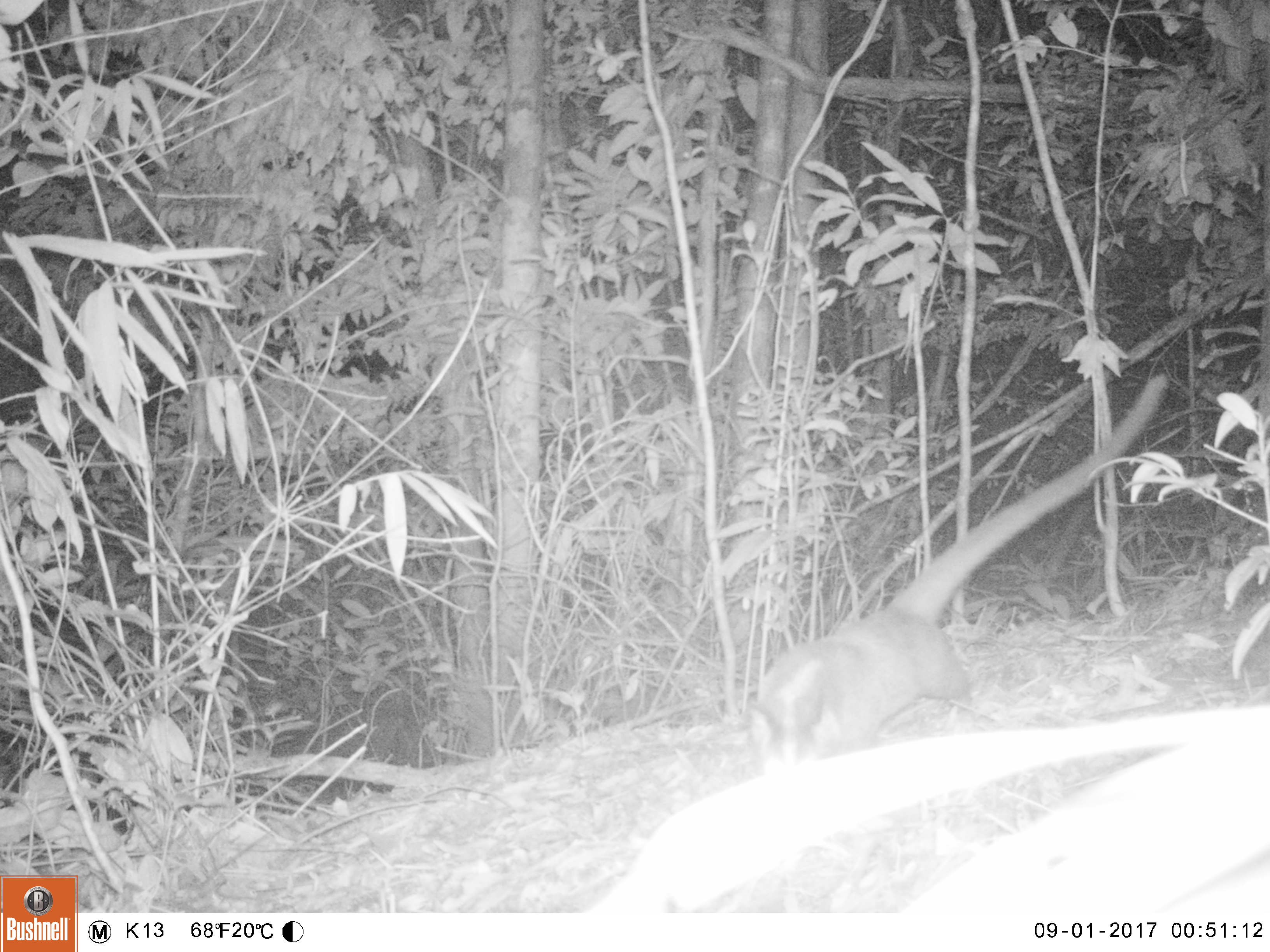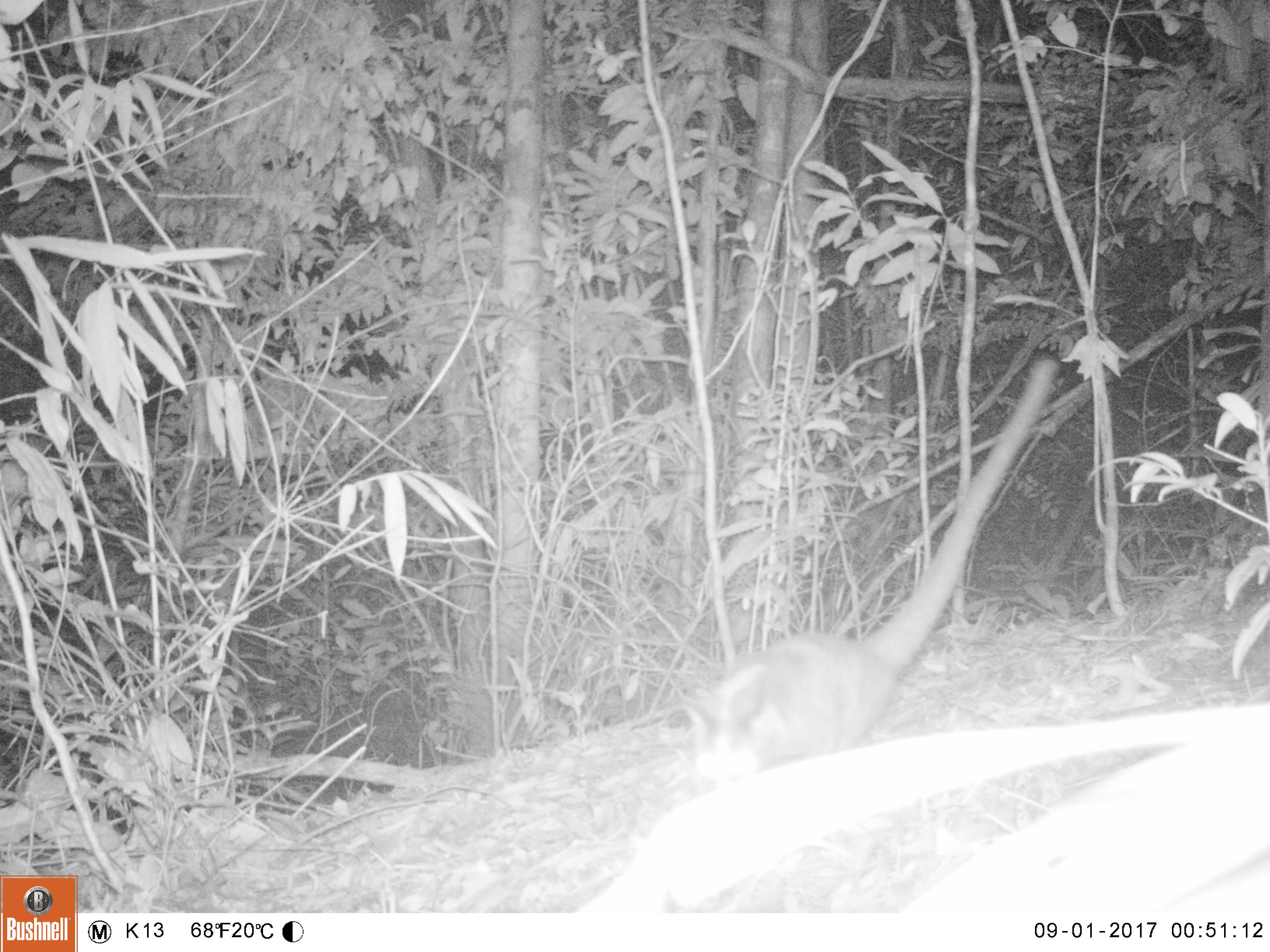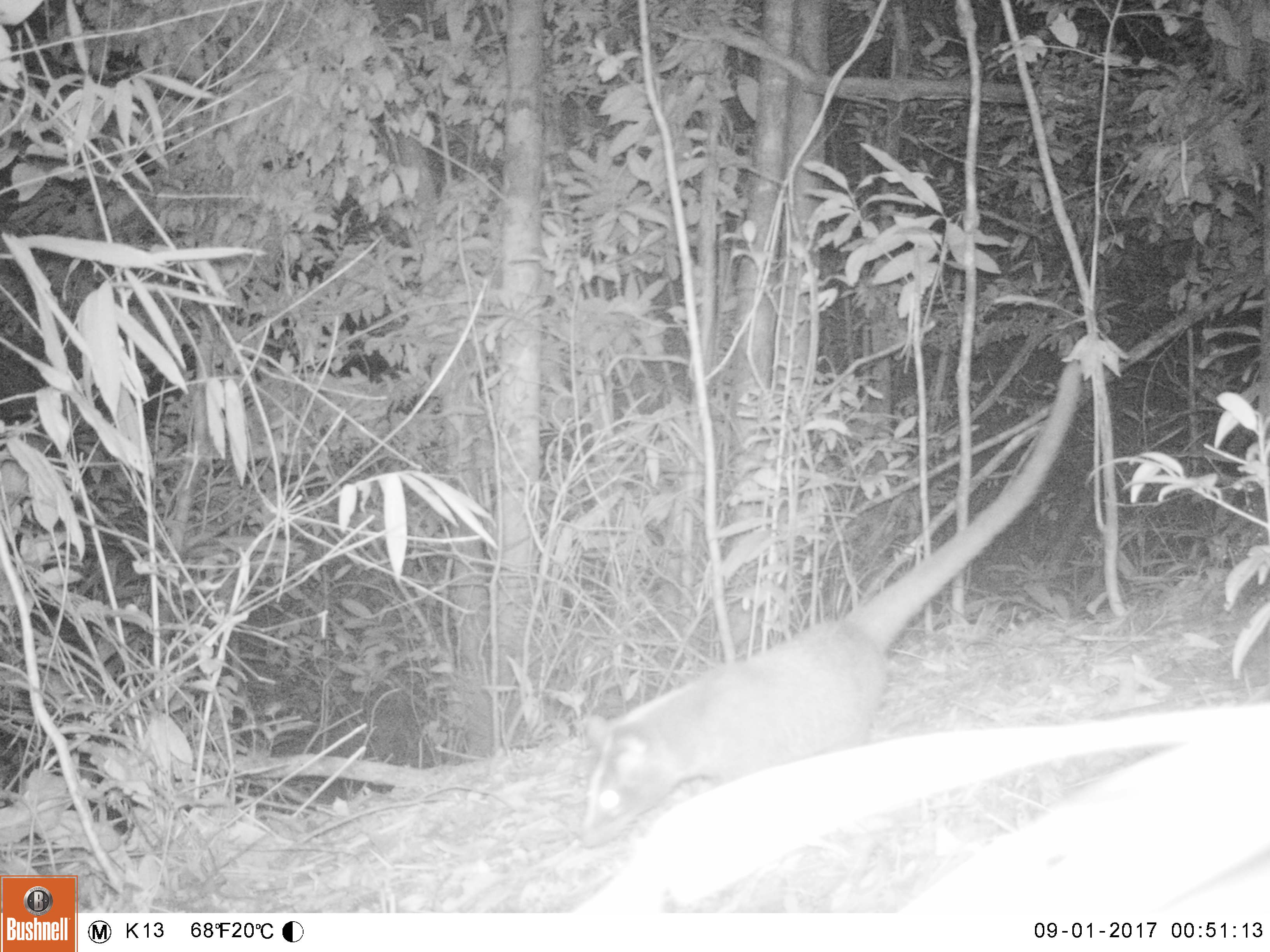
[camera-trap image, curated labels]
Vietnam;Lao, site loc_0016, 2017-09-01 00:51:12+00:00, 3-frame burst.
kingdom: Animalia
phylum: Chordata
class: Mammalia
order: Carnivora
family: Viverridae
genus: Paguma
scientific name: Paguma larvata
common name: masked palm civet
Masked palm civet (Paguma larvata). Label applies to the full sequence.